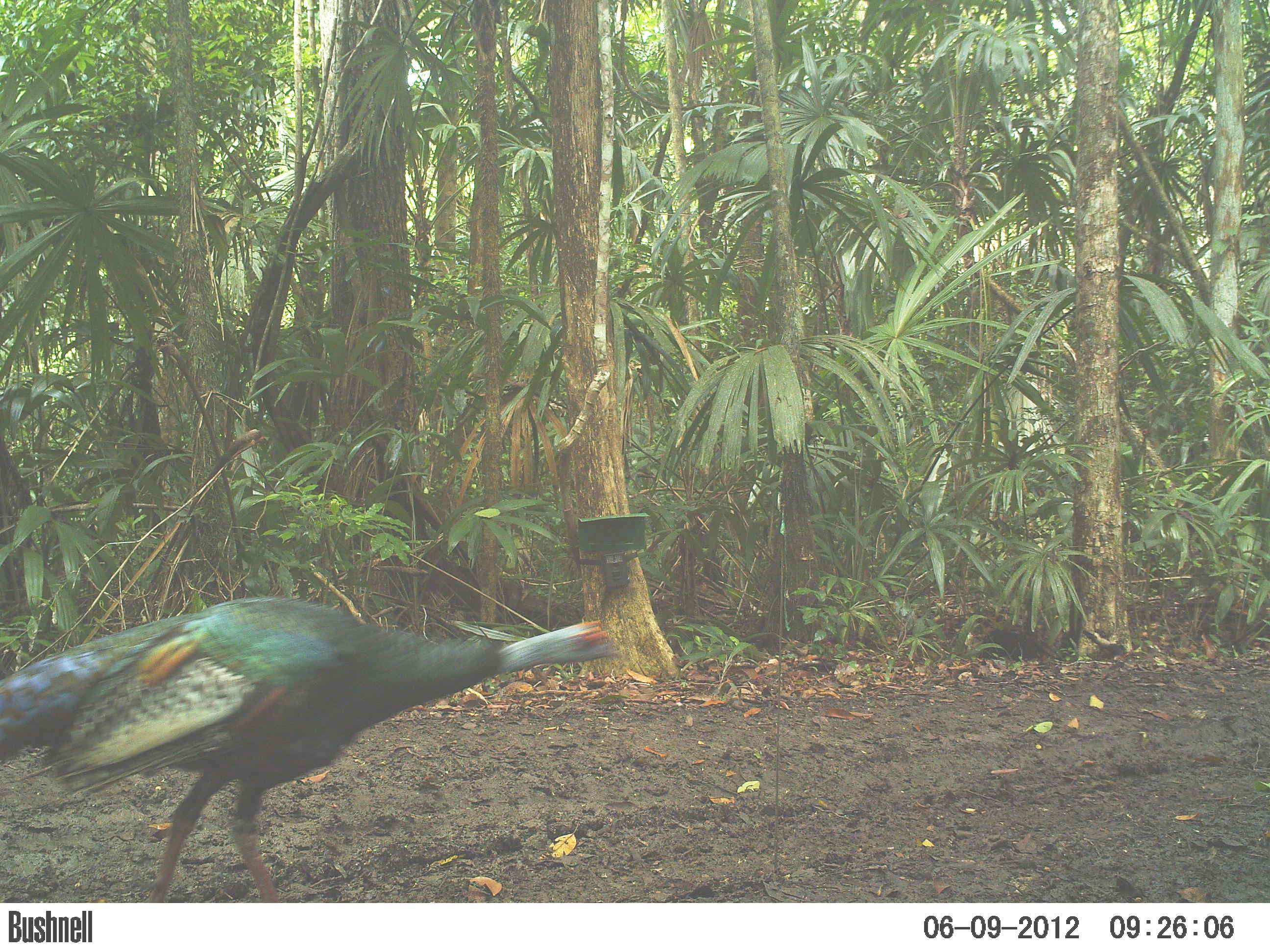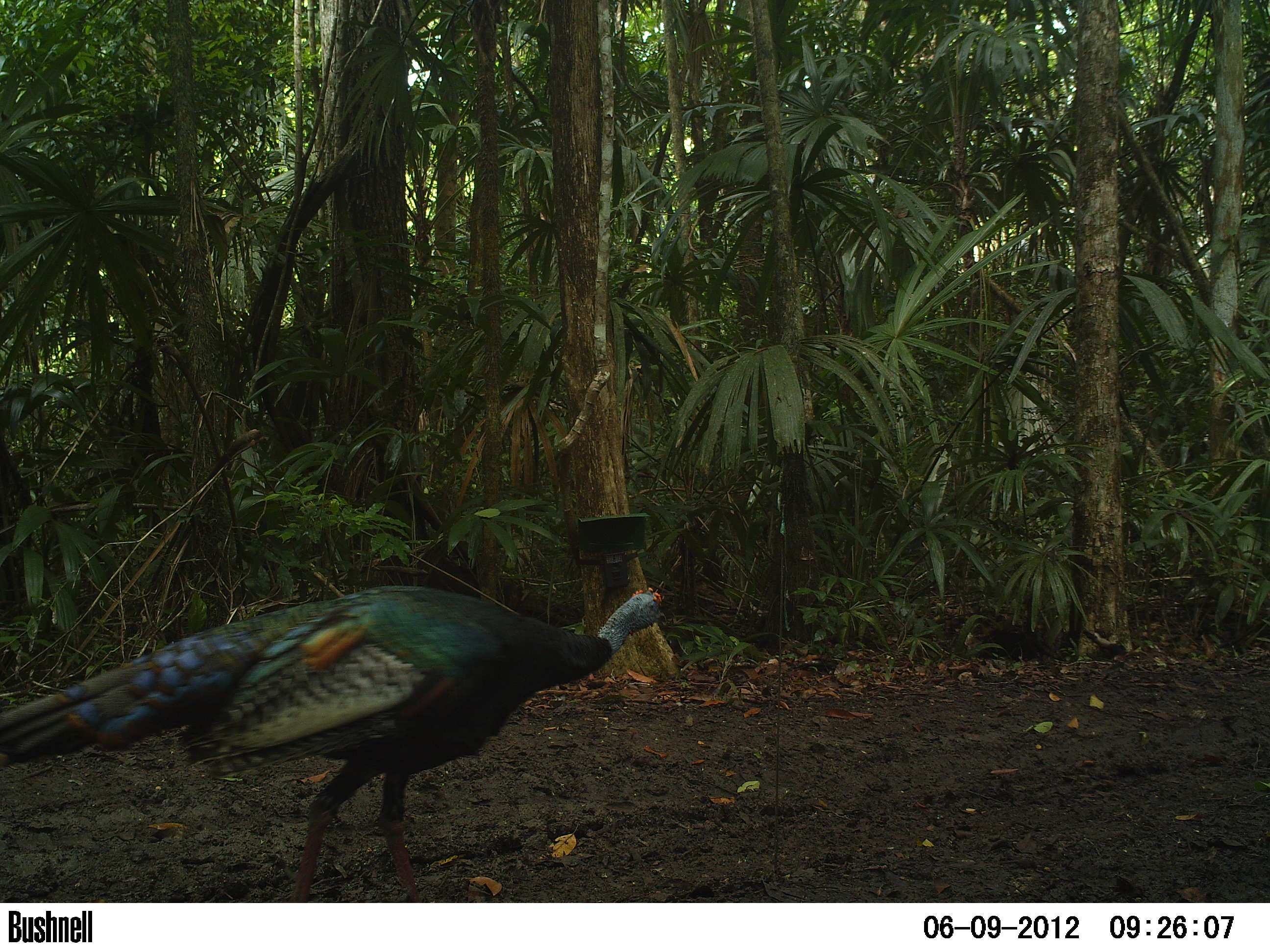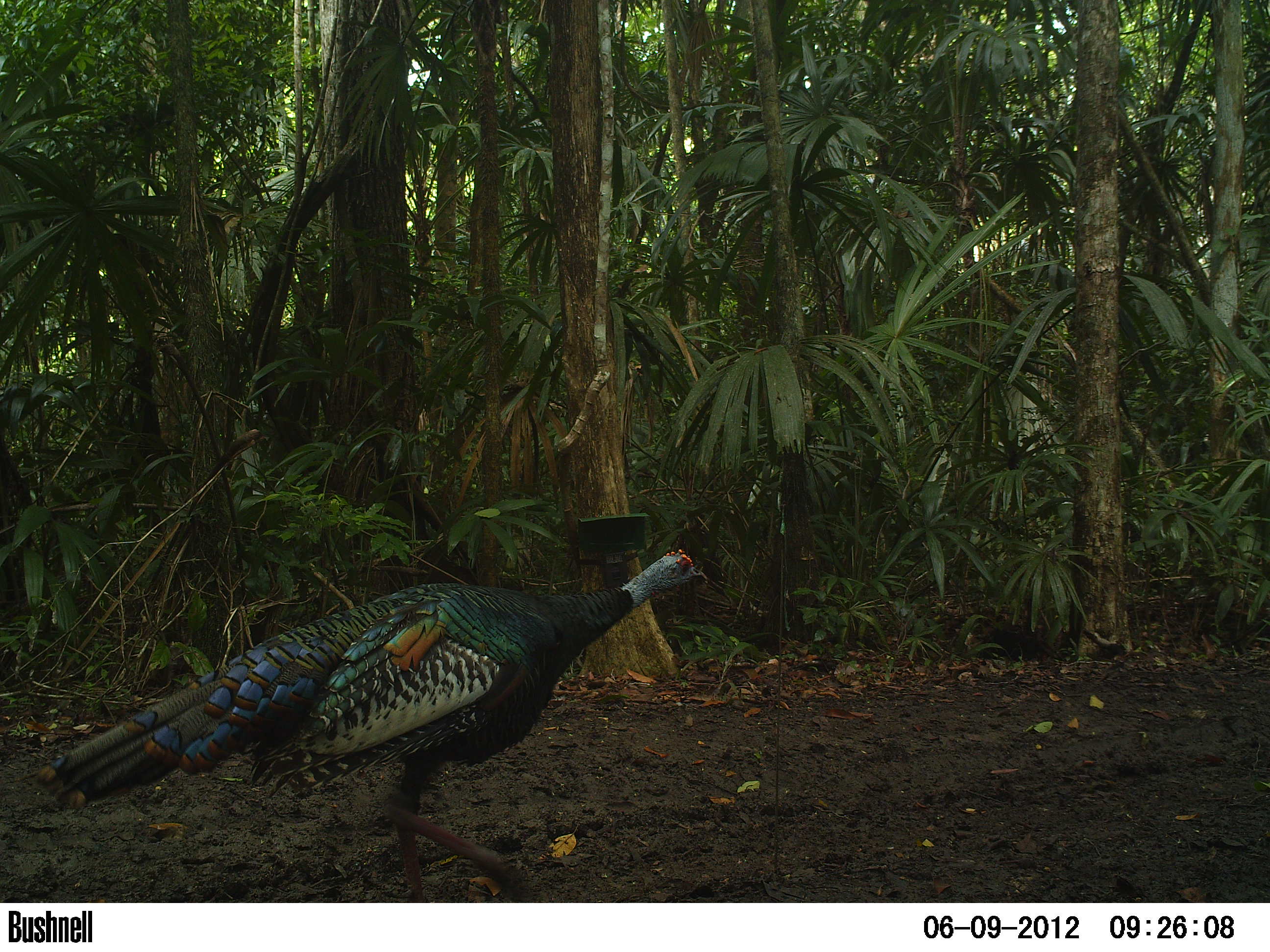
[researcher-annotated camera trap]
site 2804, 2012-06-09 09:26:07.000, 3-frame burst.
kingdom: Animalia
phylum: Chordata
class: Aves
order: Galliformes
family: Phasianidae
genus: Meleagris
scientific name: Meleagris ocellata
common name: ocellated turkey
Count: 1.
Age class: adult.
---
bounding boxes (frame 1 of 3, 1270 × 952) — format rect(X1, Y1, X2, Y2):
meleagris ocellata: rect(0, 593, 628, 902)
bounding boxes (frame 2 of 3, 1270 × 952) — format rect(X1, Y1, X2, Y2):
meleagris ocellata: rect(0, 582, 669, 902)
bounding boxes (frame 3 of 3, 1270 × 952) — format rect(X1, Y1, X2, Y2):
meleagris ocellata: rect(31, 548, 711, 903)